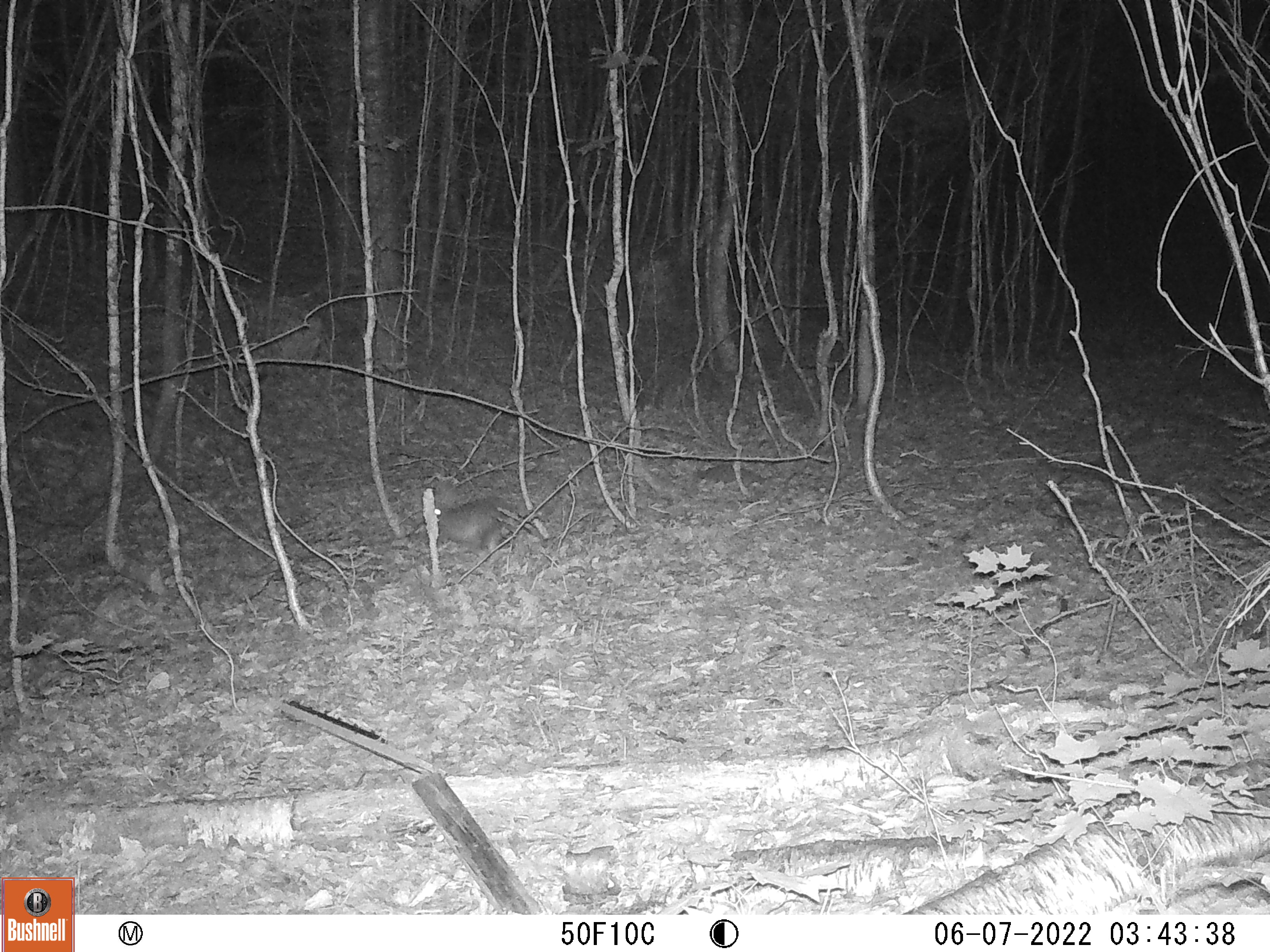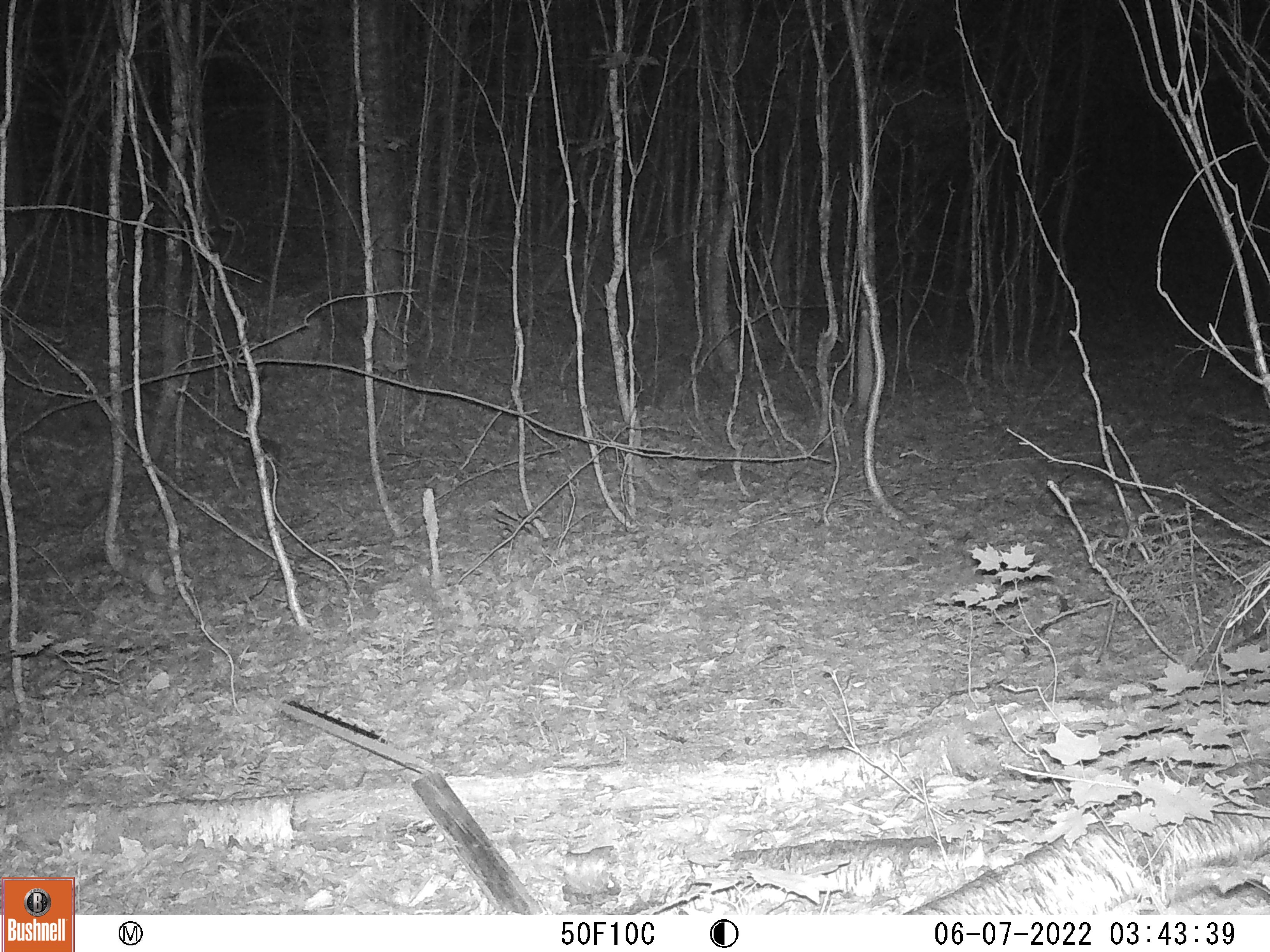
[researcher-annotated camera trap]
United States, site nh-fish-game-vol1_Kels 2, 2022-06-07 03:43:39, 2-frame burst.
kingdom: Animalia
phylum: Chordata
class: Mammalia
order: Lagomorpha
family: Leporidae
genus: Sylvilagus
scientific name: Sylvilagus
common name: cottontail rabbit